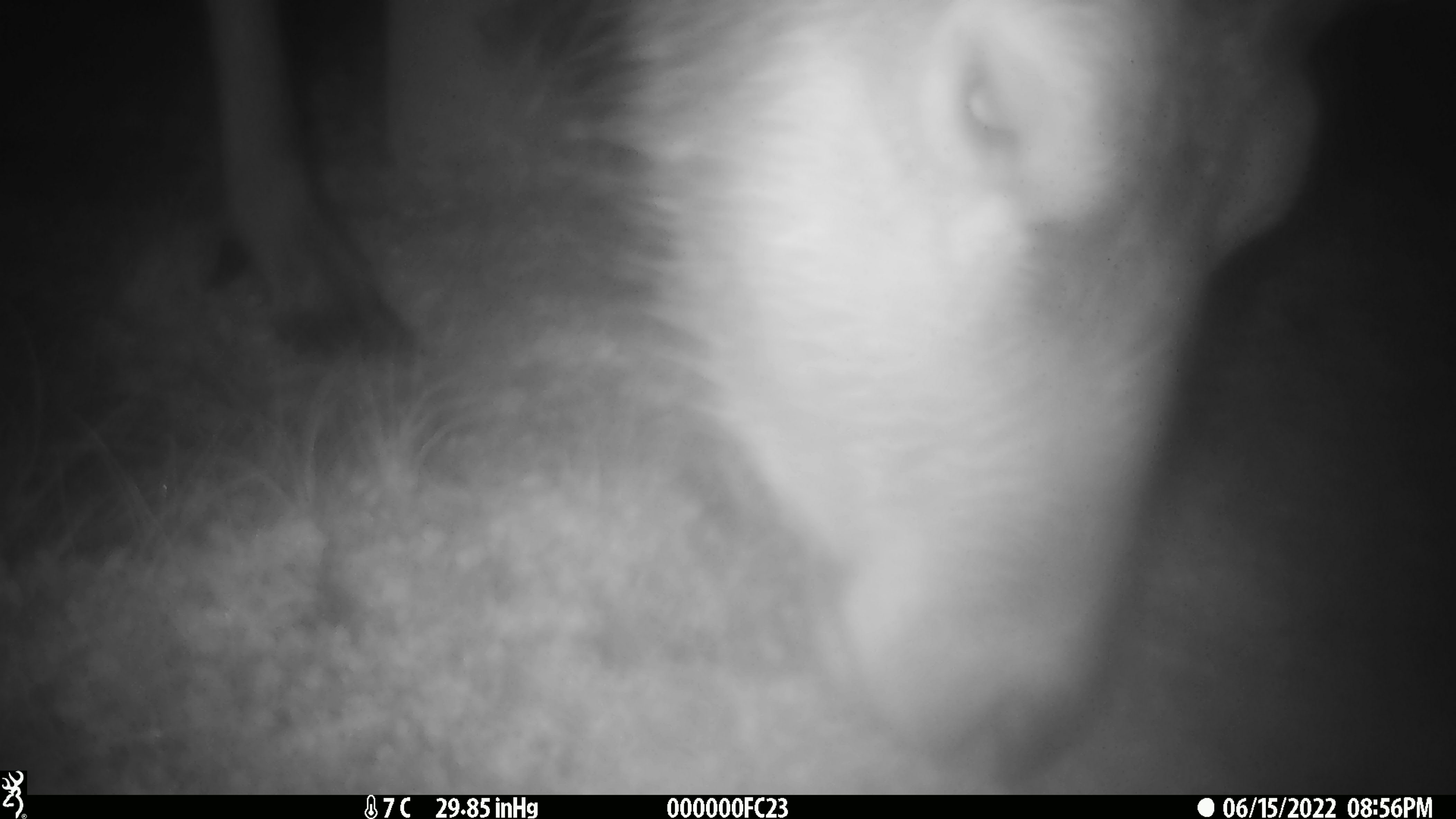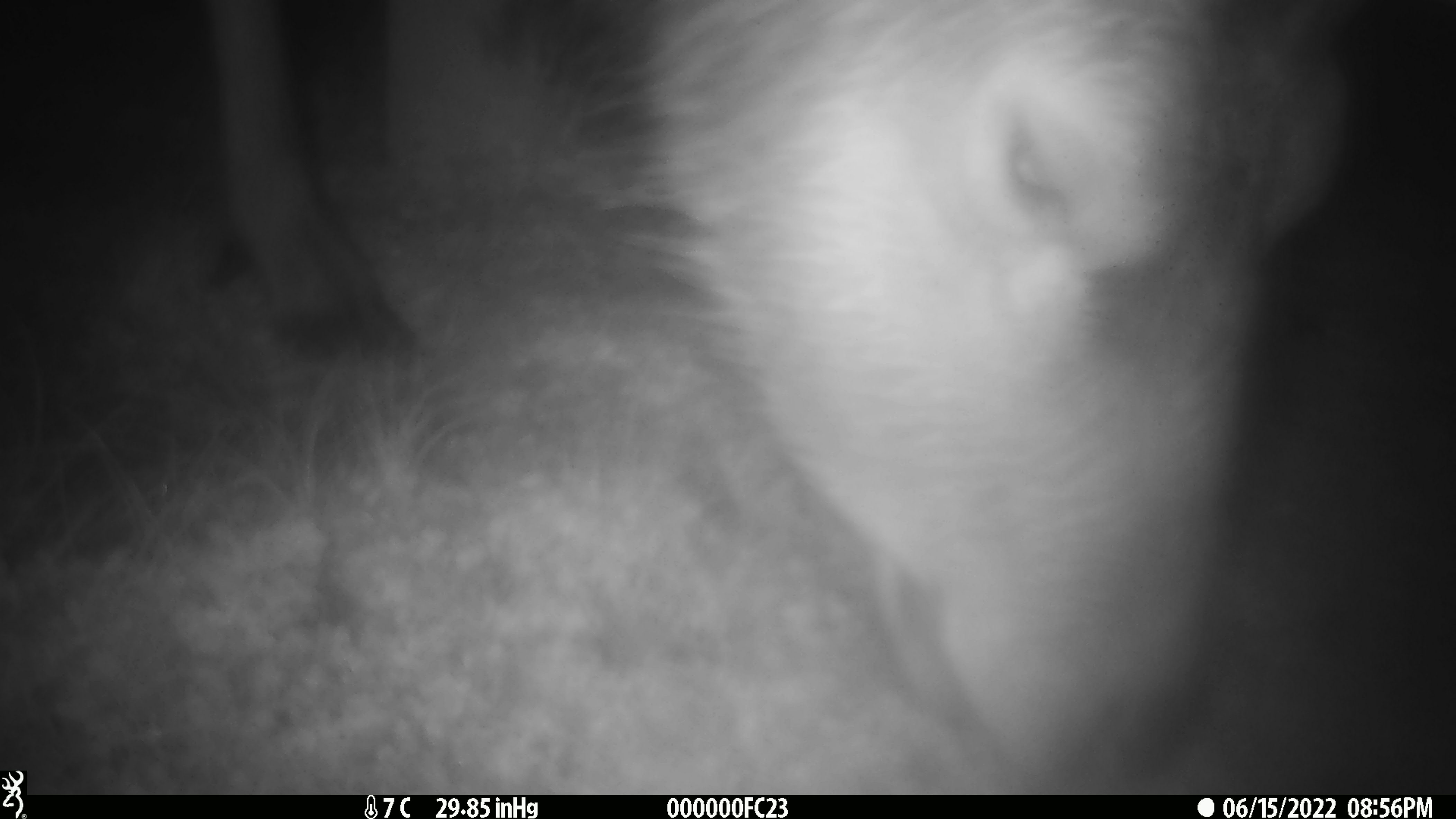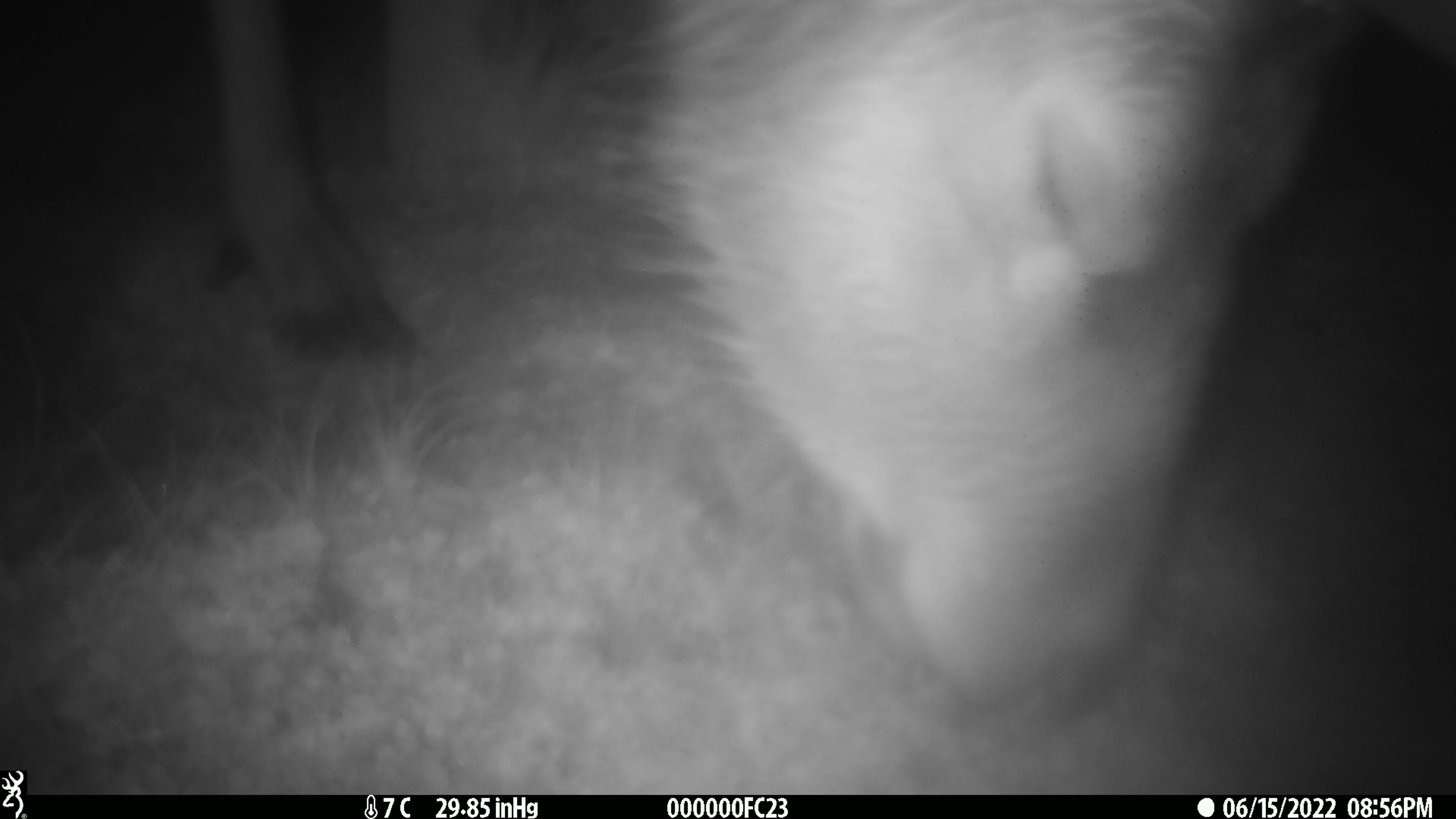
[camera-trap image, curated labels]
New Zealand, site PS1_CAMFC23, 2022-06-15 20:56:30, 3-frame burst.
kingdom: Animalia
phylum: Chordata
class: Mammalia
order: Artiodactyla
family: Cervidae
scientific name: Cervidae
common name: deer